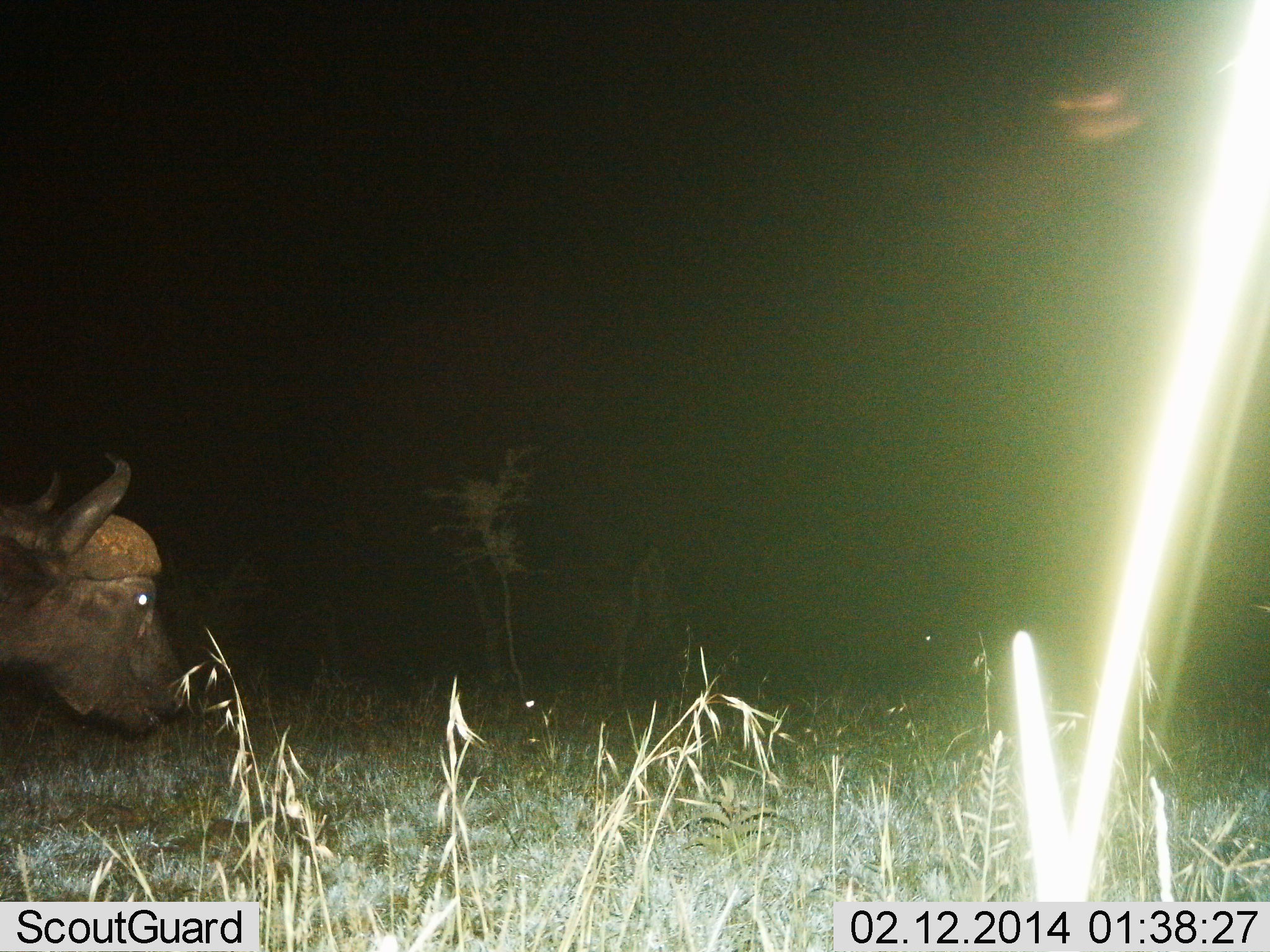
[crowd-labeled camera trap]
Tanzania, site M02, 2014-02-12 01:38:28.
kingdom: Animalia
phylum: Chordata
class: Mammalia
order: Artiodactyla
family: Bovidae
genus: Syncerus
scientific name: Syncerus caffer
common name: cape buffalo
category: buffalo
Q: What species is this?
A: Buffalo (cape buffalo) (Syncerus caffer).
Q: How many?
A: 1.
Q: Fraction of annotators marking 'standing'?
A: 60%.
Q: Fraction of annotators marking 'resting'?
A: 0%.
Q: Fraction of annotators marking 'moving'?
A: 20%.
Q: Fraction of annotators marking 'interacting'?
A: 0%.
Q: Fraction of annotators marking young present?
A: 0%.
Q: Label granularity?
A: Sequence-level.